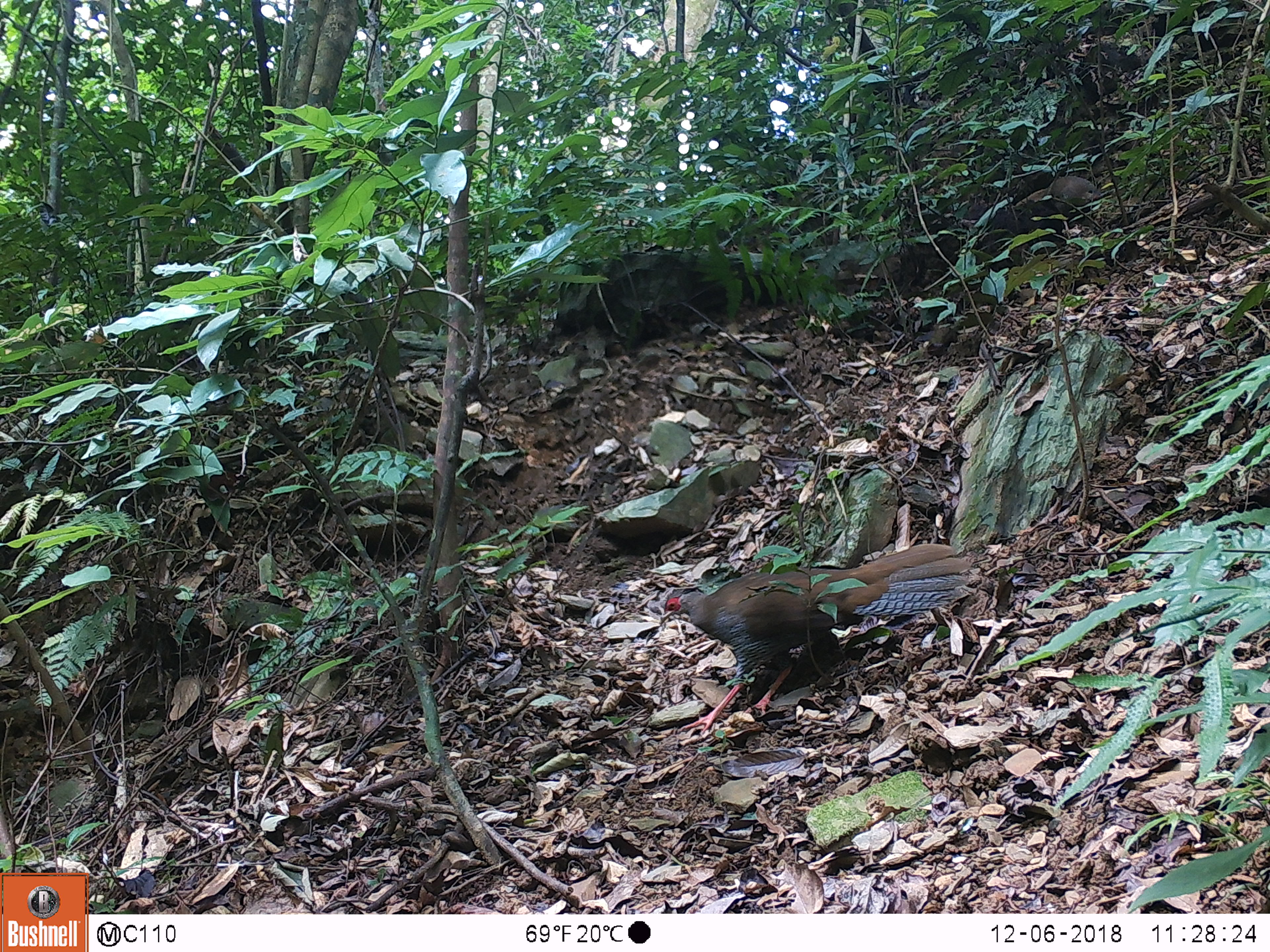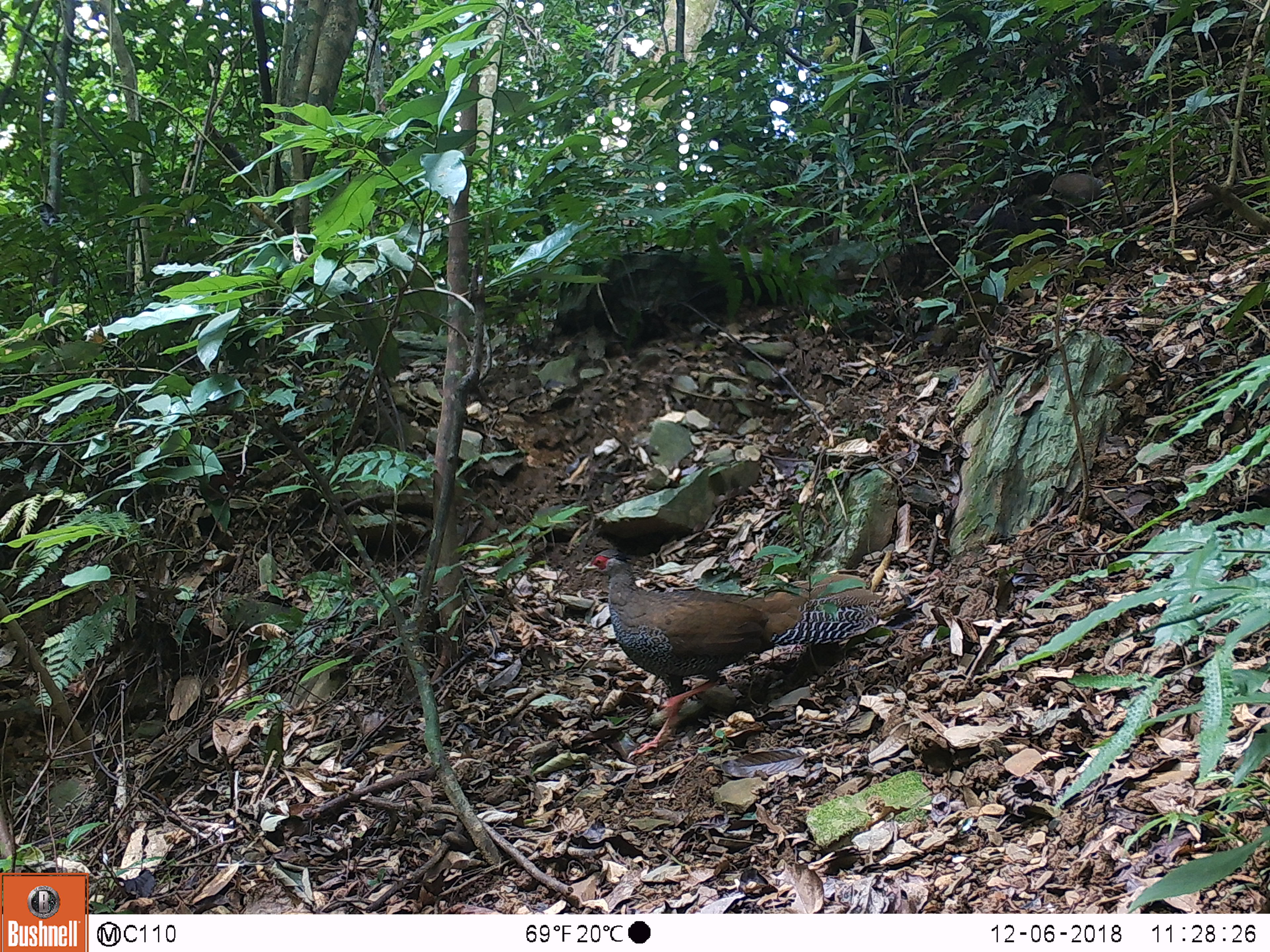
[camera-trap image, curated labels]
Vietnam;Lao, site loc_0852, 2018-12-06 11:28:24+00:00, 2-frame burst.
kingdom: Animalia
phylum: Chordata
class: Aves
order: Galliformes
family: Phasianidae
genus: Lophura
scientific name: Lophura nycthemera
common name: silver pheasant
Silver pheasant (Lophura nycthemera). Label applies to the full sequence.